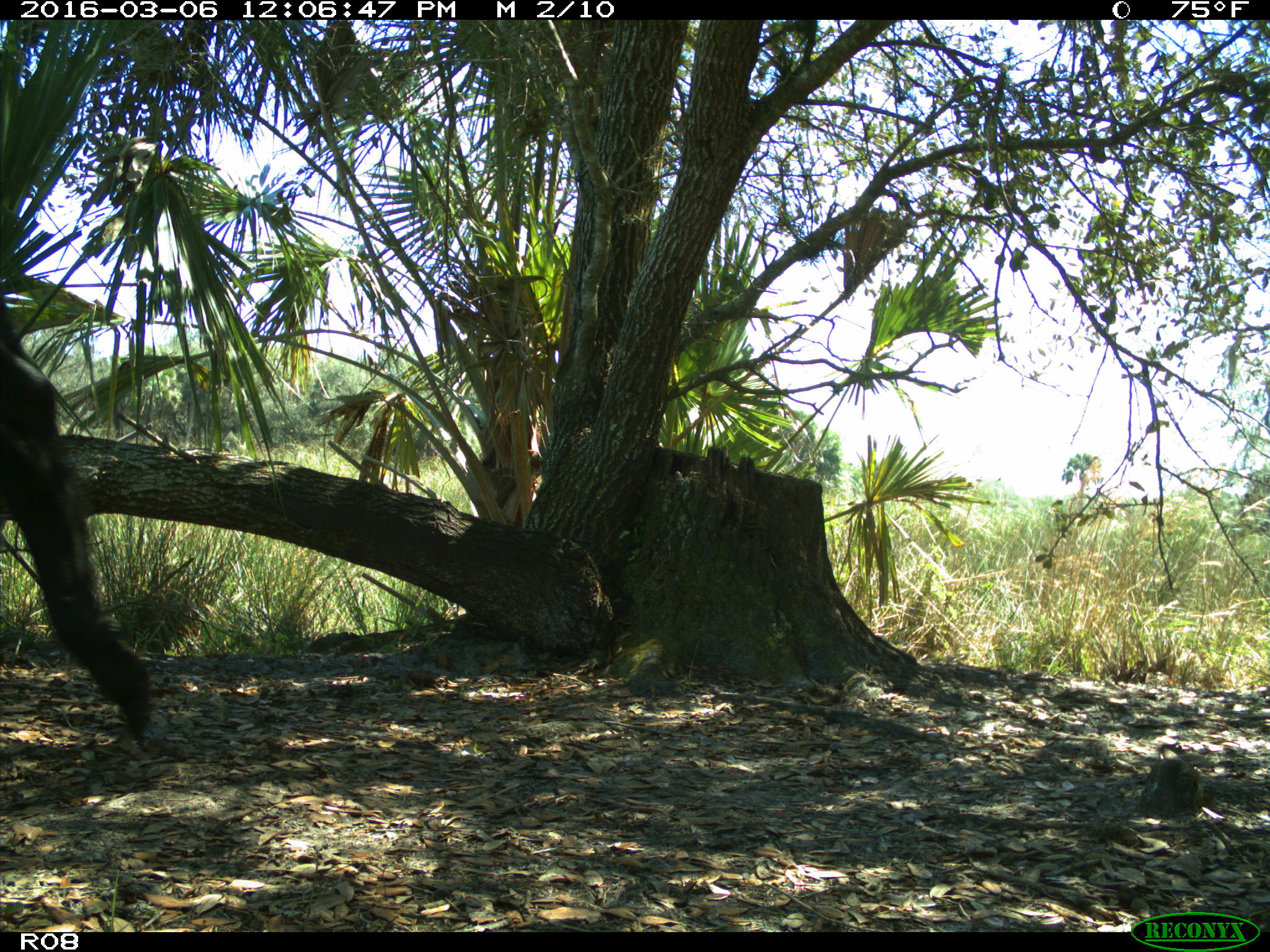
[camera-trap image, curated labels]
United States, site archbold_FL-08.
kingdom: Animalia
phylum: Chordata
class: Mammalia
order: Artiodactyla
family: Bovidae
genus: Bos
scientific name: Bos taurus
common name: domestic cow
Bos taurus (domestic cow).